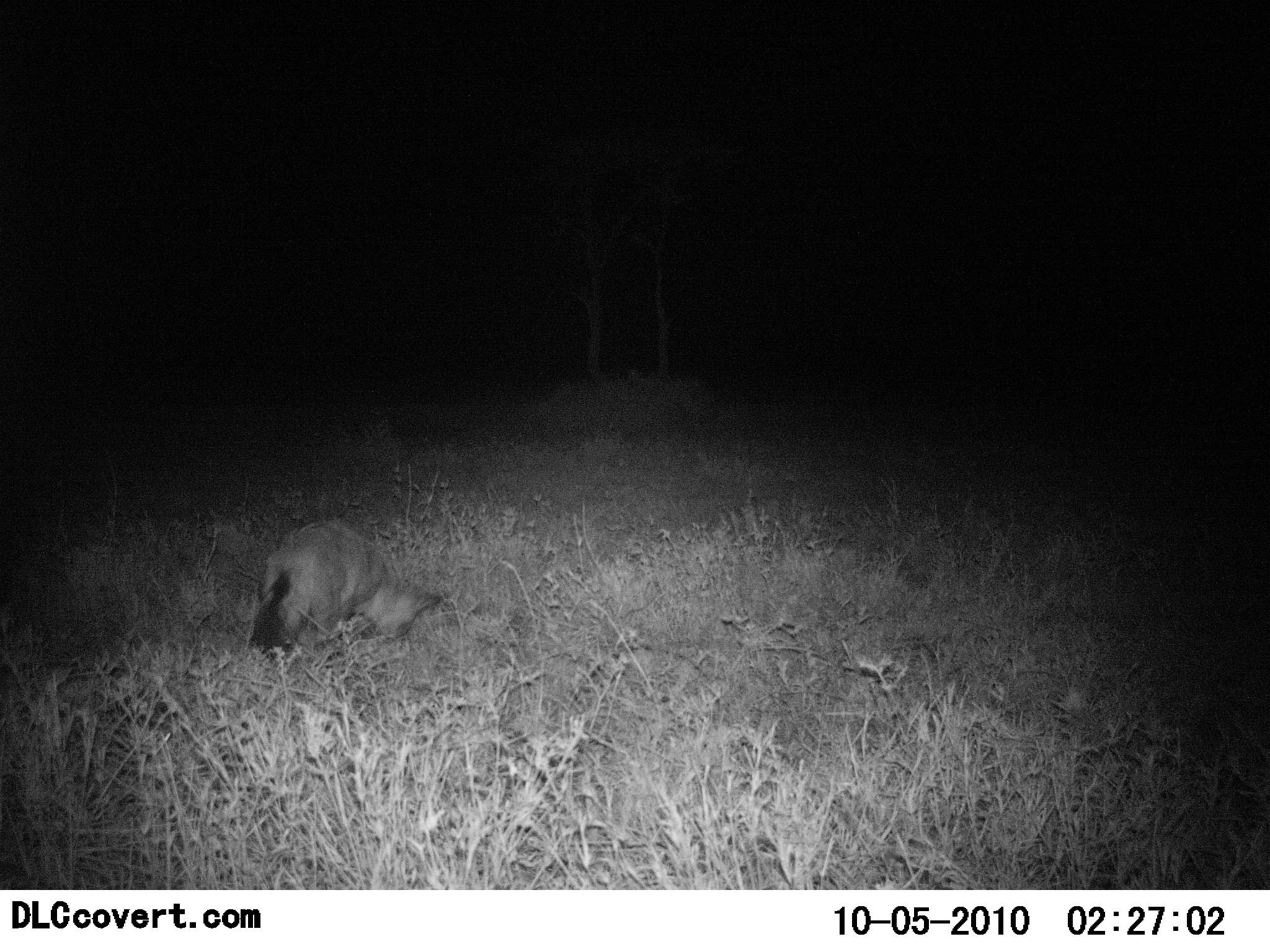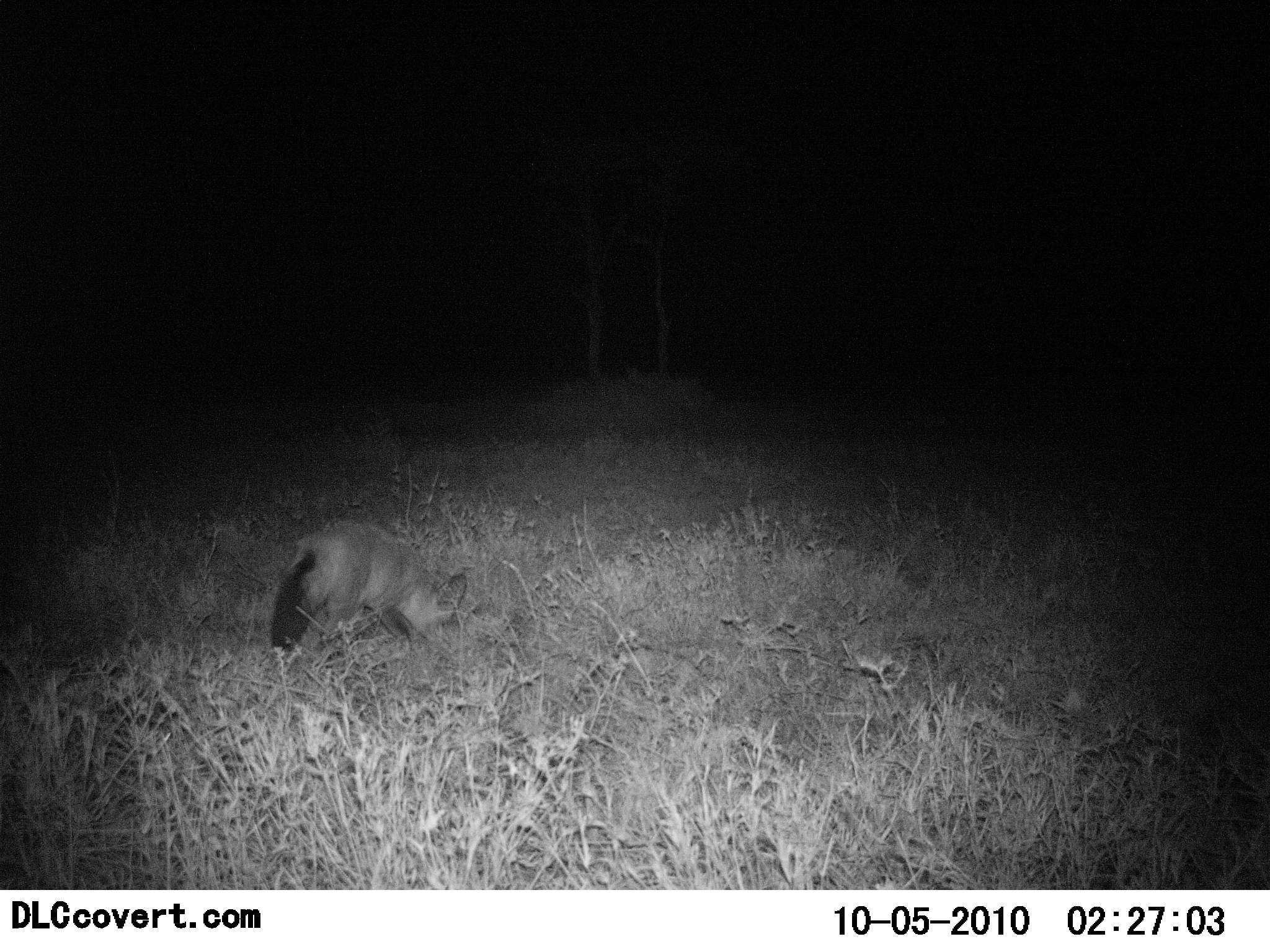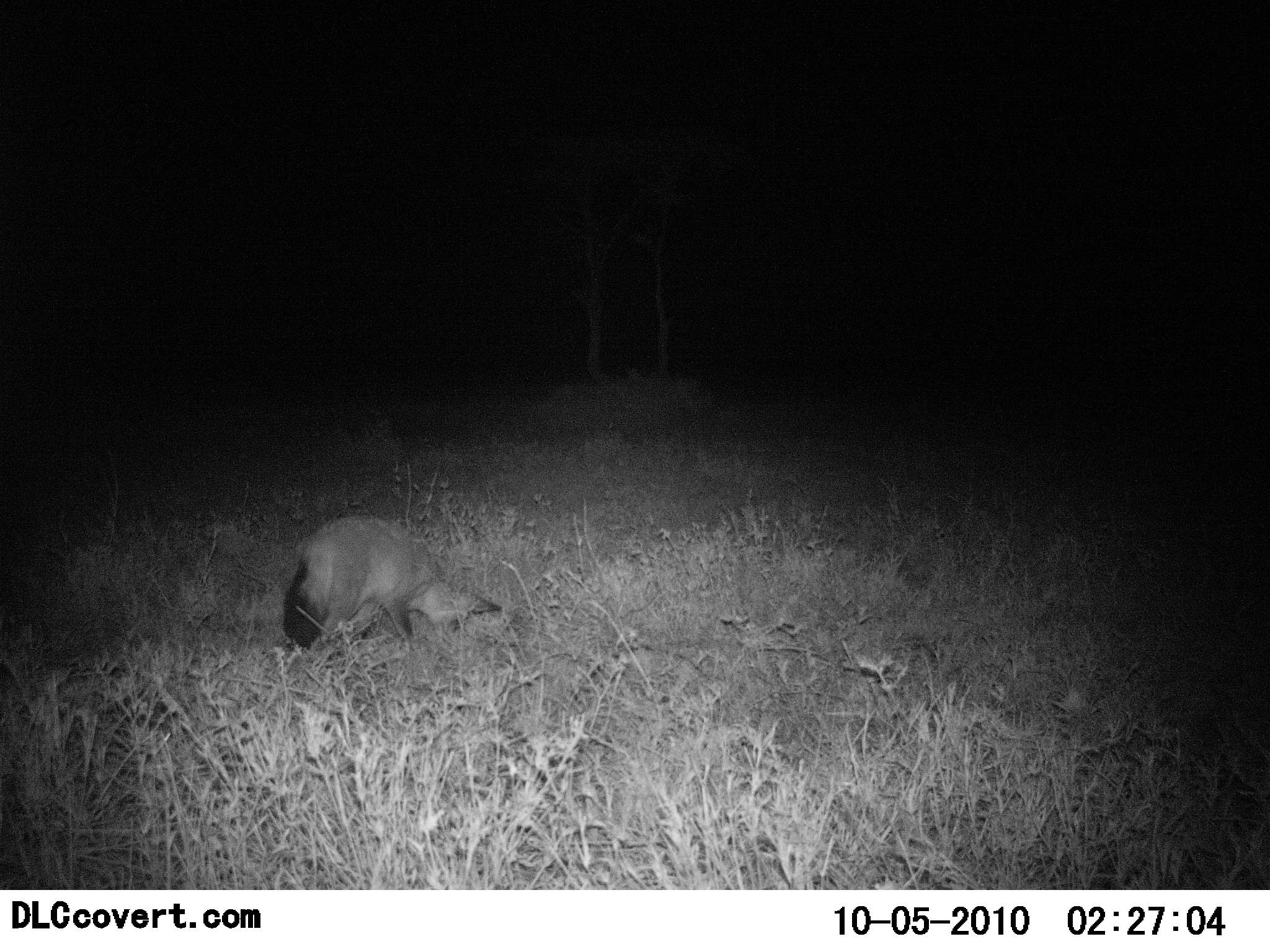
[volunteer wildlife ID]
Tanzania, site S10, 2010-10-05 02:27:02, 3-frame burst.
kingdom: Animalia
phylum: Chordata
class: Mammalia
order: Carnivora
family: Canidae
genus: Otocyon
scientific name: Otocyon megalotis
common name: bat-eared fox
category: batearedfox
Batearedfox (bat-eared fox) (Otocyon megalotis), count 1. Behavior (volunteer vote fractions): standing 12%, resting 0%, moving 31%, interacting 12%. Young present (vote fraction): 0%. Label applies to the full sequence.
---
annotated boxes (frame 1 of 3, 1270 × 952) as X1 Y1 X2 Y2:
animal: 251 522 442 657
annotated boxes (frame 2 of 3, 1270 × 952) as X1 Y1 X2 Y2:
animal: 267 517 468 659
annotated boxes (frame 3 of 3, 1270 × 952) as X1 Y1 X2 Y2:
animal: 281 513 503 650